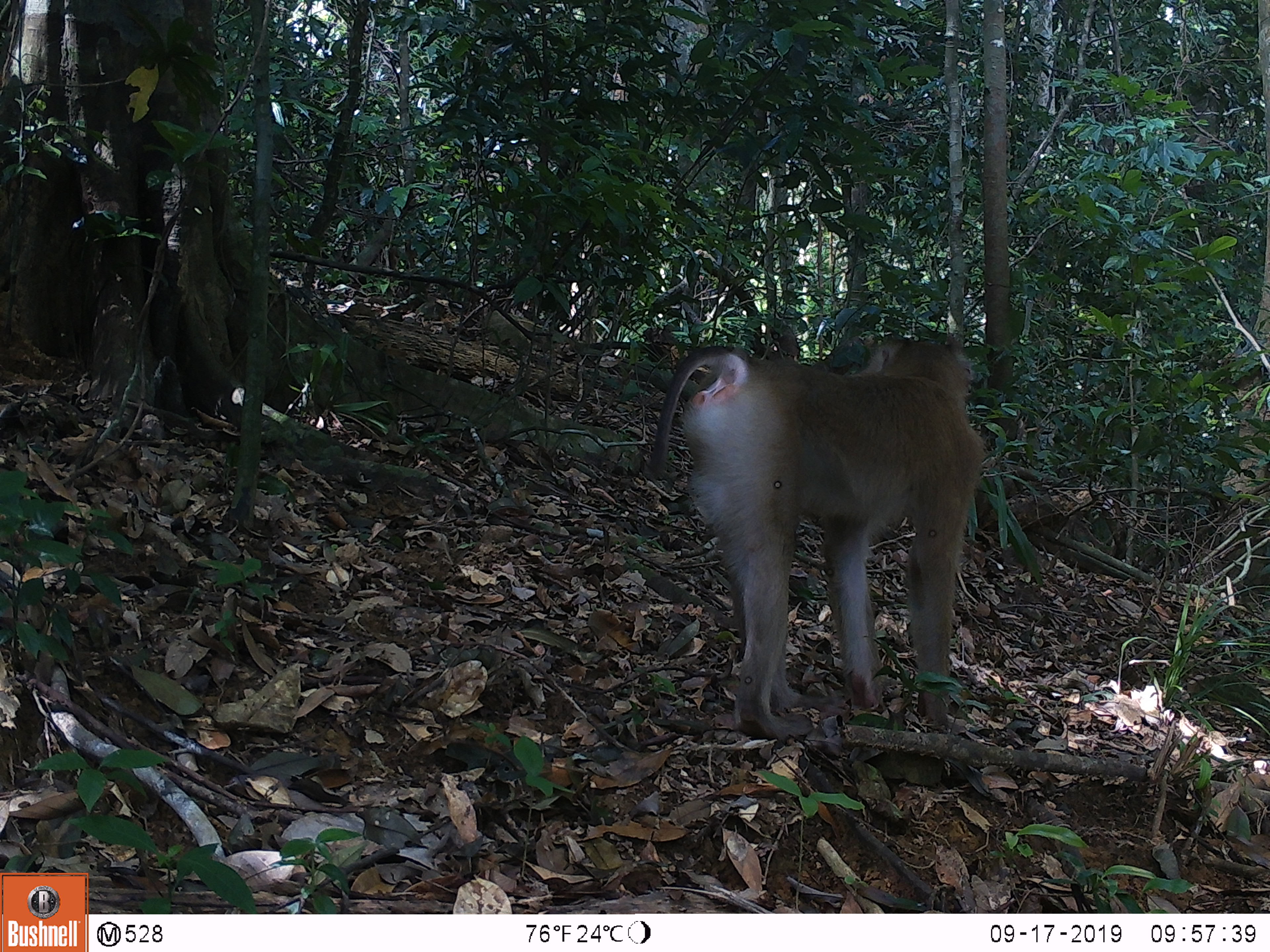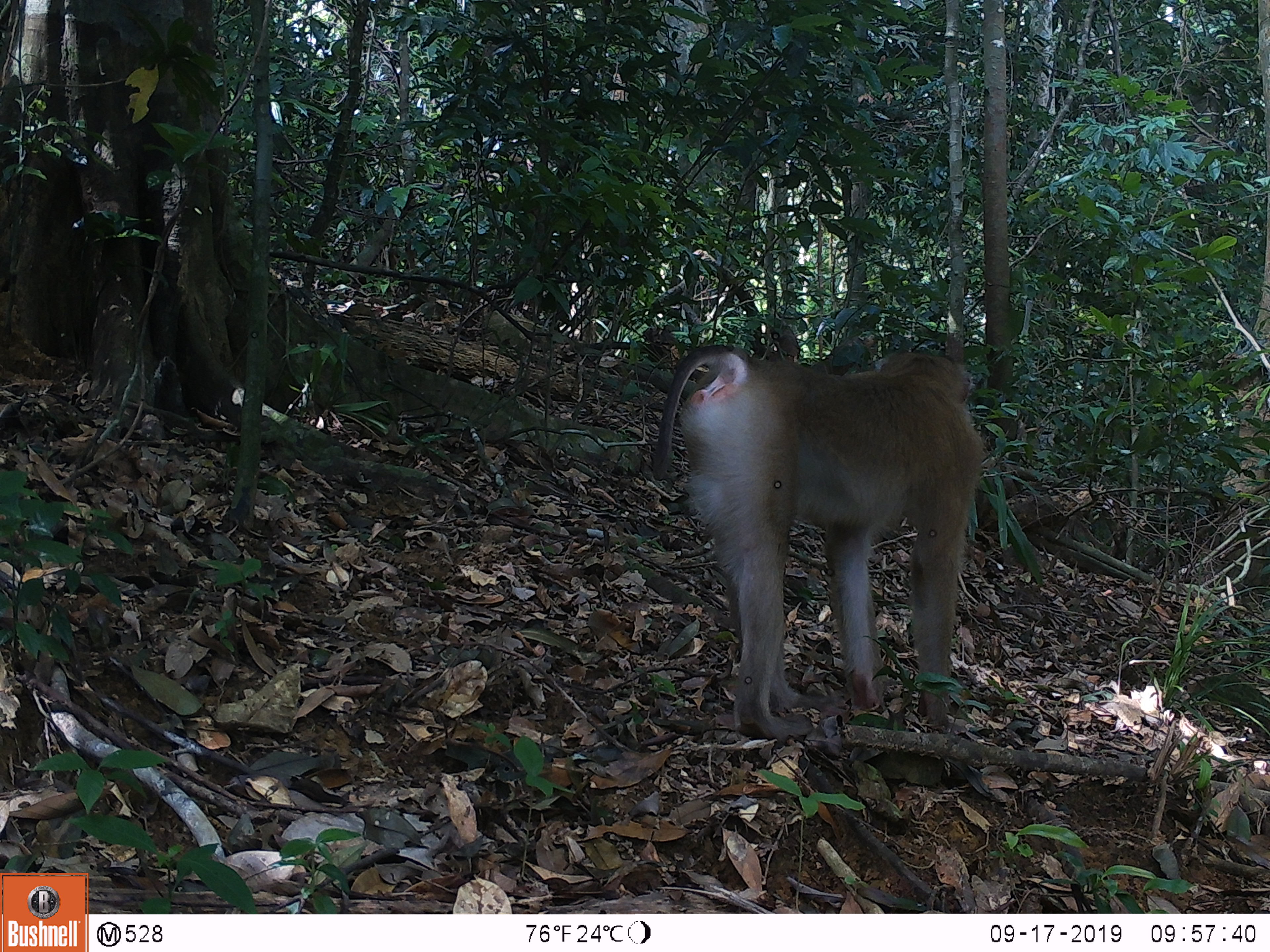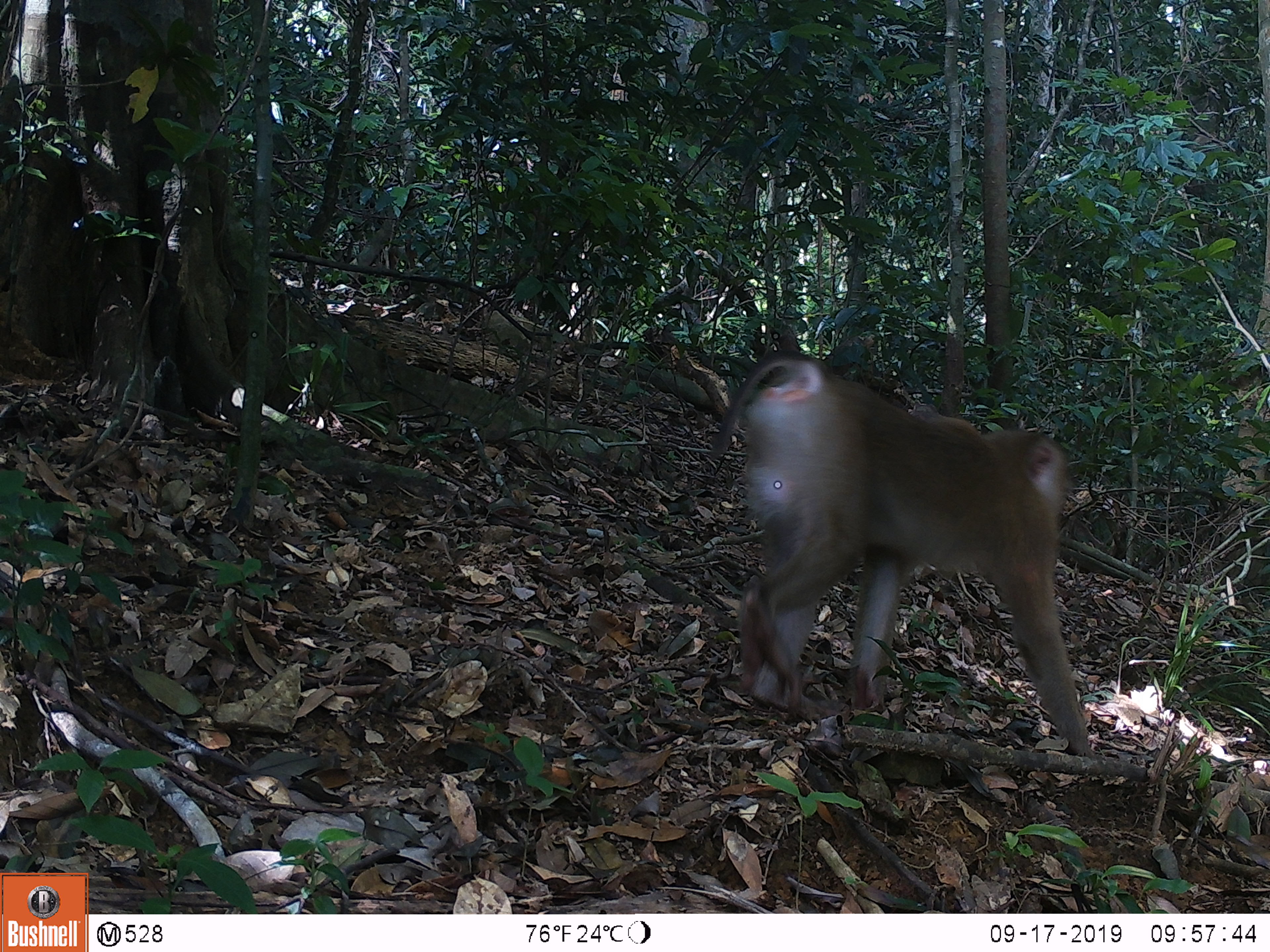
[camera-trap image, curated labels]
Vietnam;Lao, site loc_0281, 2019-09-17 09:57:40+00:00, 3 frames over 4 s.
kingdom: Animalia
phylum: Chordata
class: Mammalia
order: Primates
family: Cercopithecidae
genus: Macaca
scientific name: Macaca nemestrina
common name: pig-tailed macaque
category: pig tailed macaque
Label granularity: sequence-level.